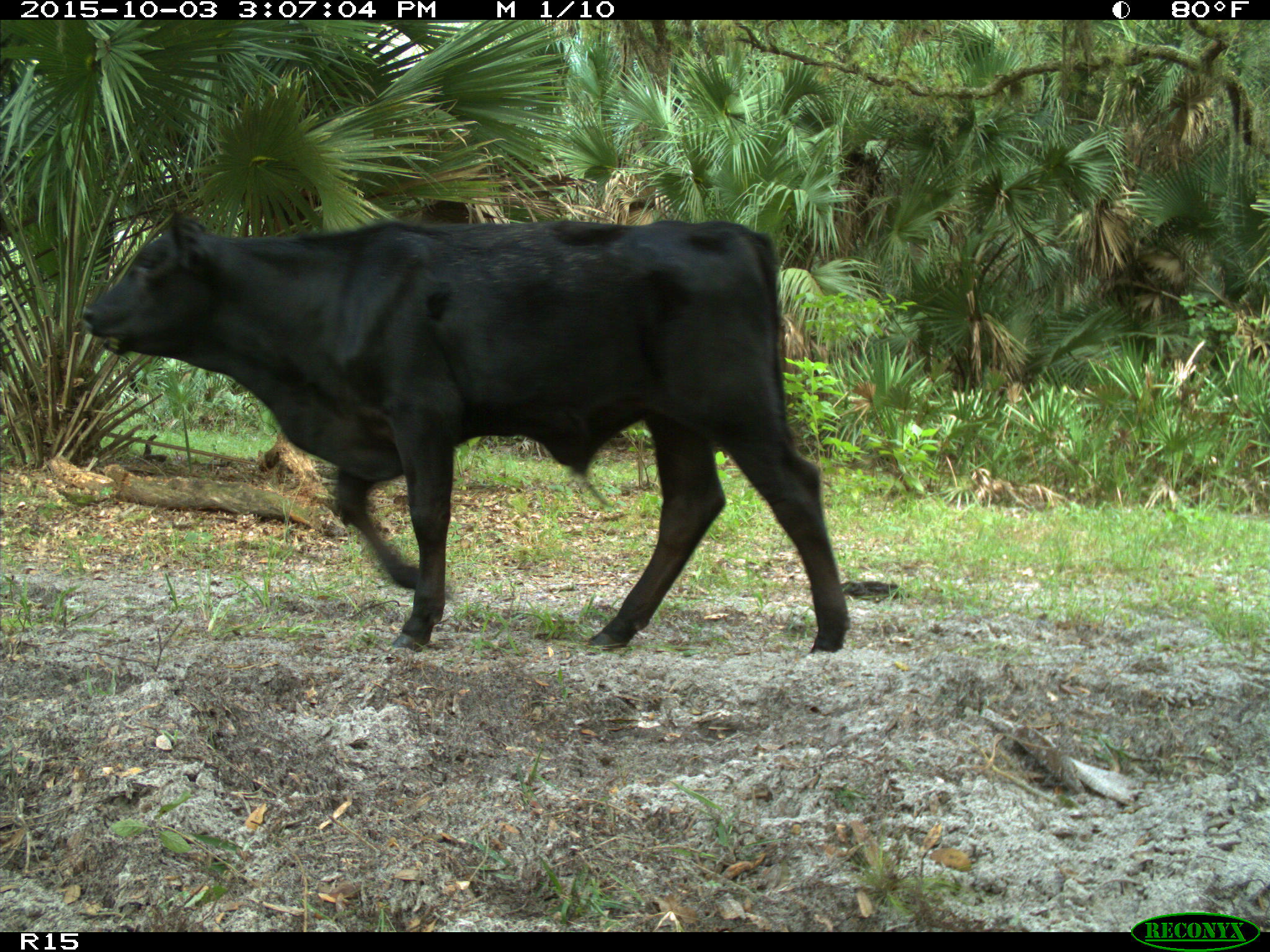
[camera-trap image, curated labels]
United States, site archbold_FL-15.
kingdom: Animalia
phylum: Chordata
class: Mammalia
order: Artiodactyla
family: Bovidae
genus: Bos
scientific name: Bos taurus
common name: domestic cow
Bos taurus (domestic cow).